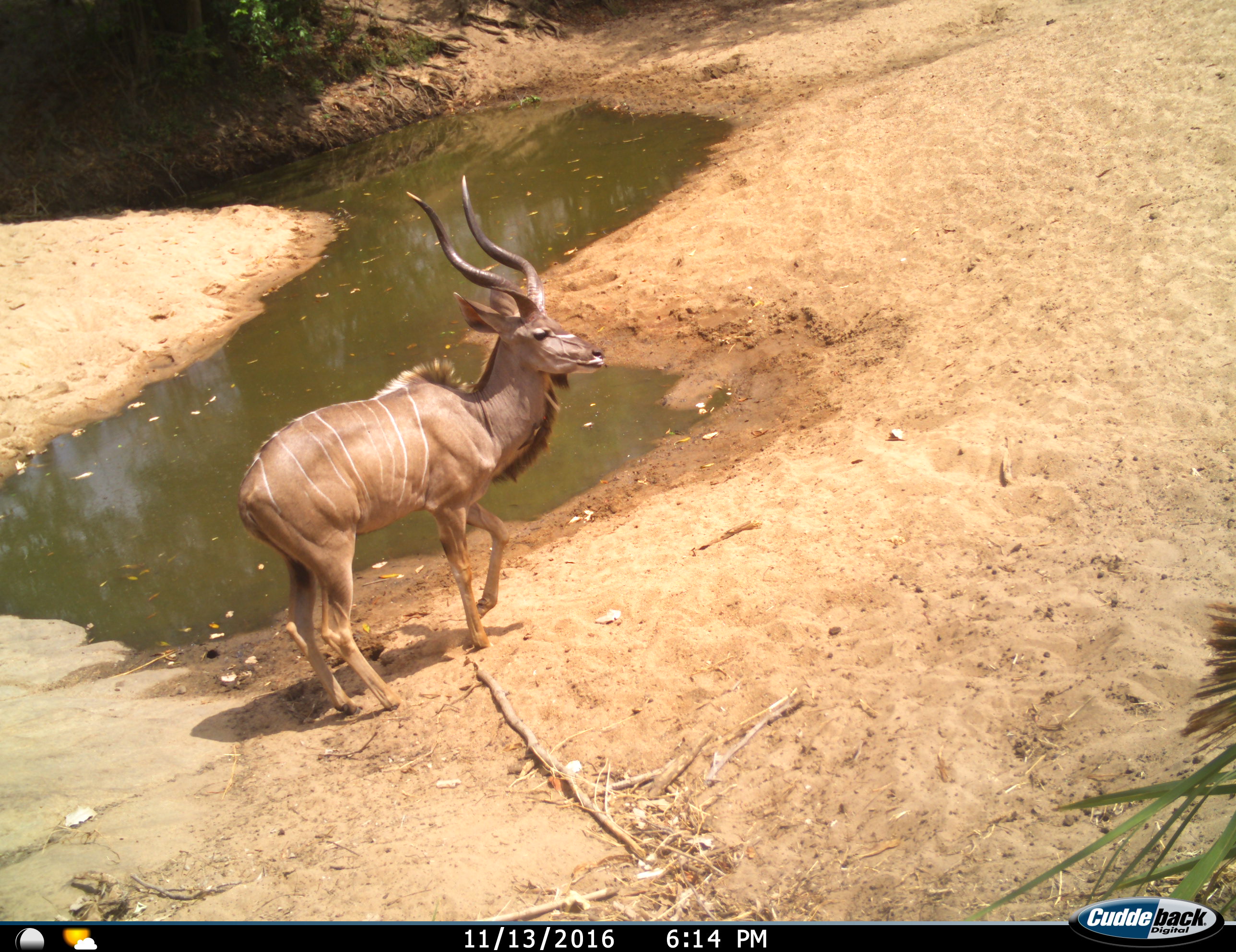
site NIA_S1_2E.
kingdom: Animalia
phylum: Chordata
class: Mammalia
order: Artiodactyla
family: Bovidae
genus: Tragelaphus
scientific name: Tragelaphus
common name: kudu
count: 1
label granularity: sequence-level